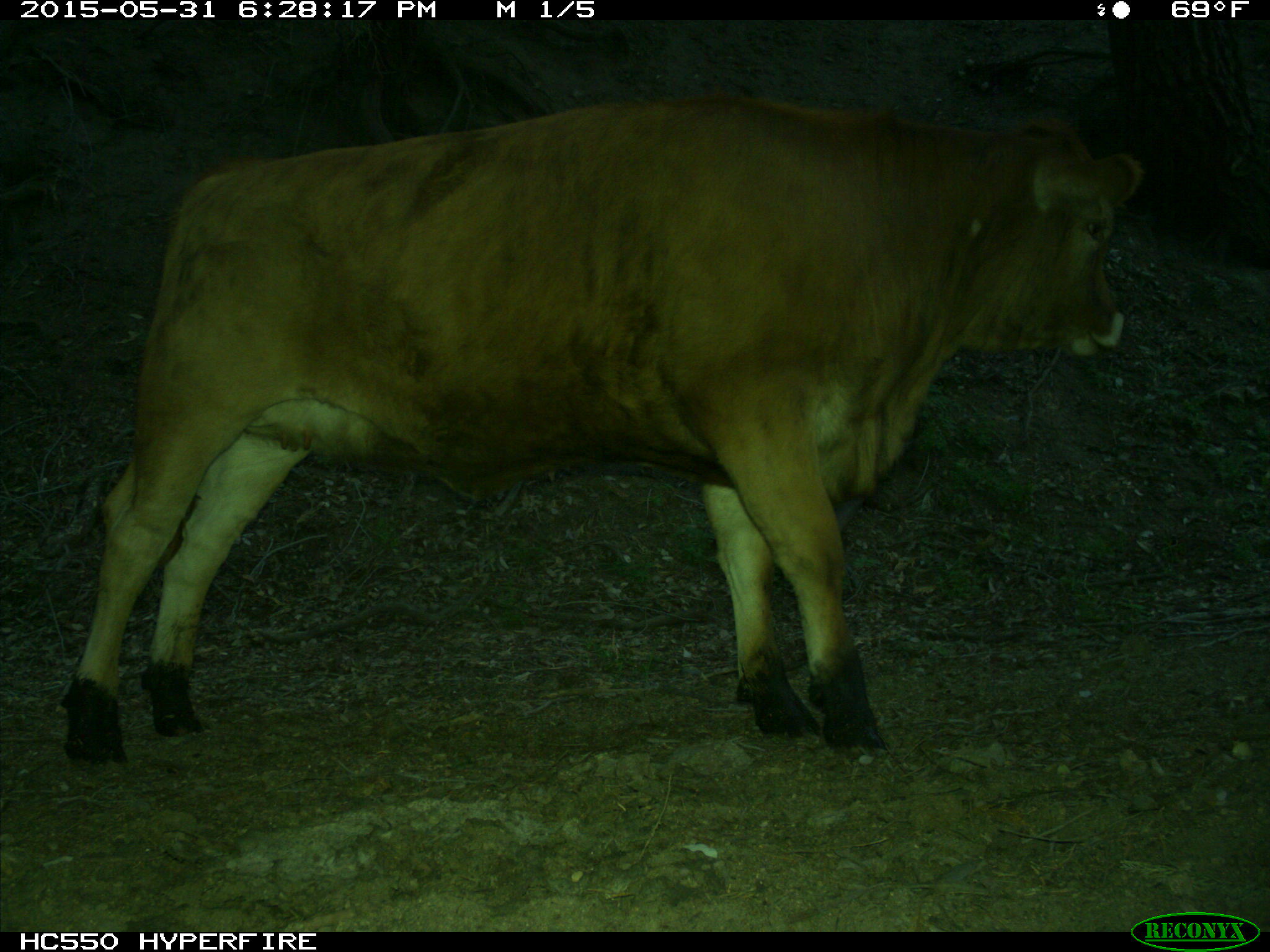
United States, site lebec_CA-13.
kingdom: Animalia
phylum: Chordata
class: Mammalia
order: Artiodactyla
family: Bovidae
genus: Bos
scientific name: Bos taurus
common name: domestic cow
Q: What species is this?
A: Bos taurus (domestic cow).